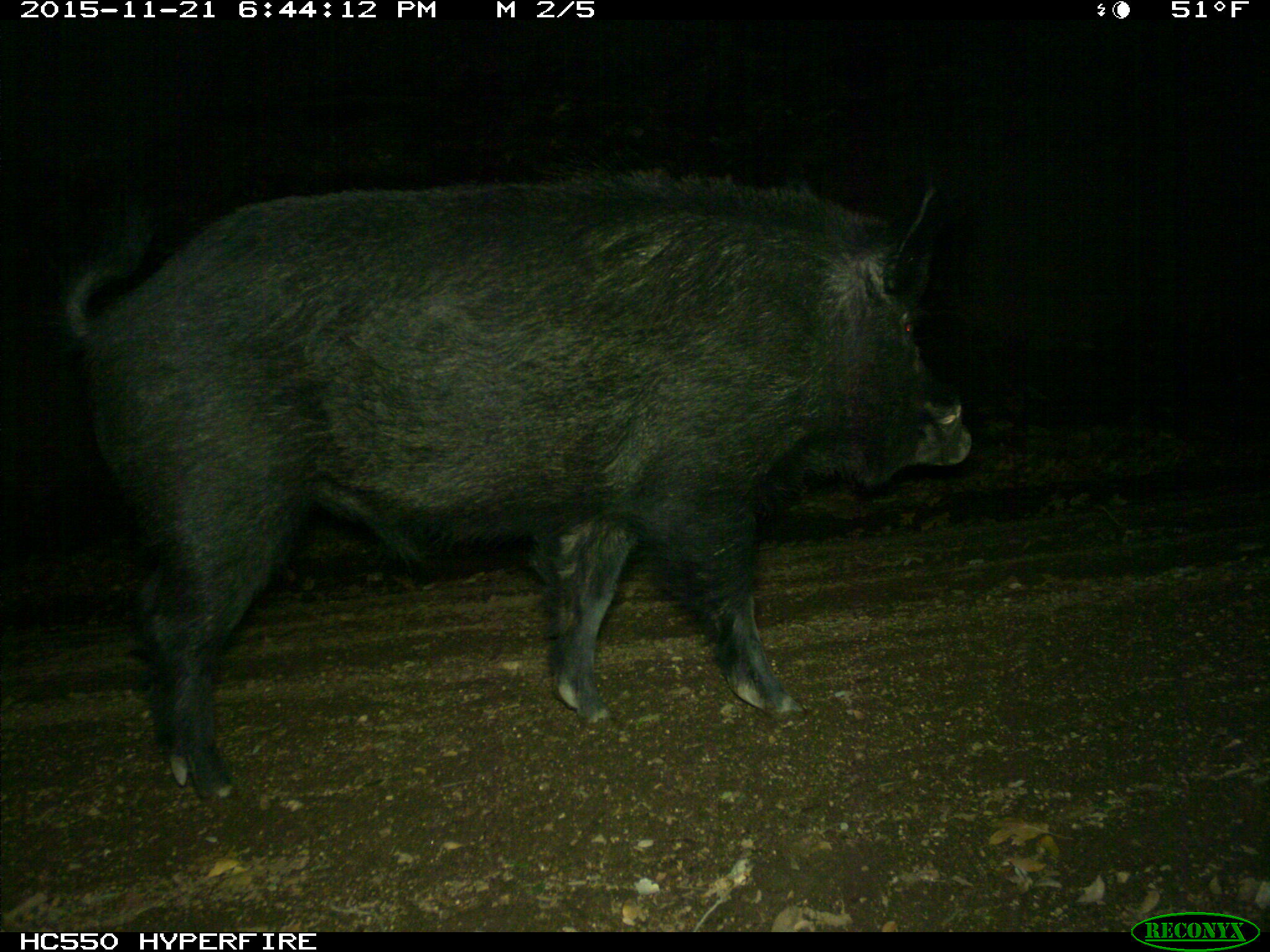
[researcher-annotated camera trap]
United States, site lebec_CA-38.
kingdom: Animalia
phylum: Chordata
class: Mammalia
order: Artiodactyla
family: Suidae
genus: Sus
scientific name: Sus scrofa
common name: wild boar